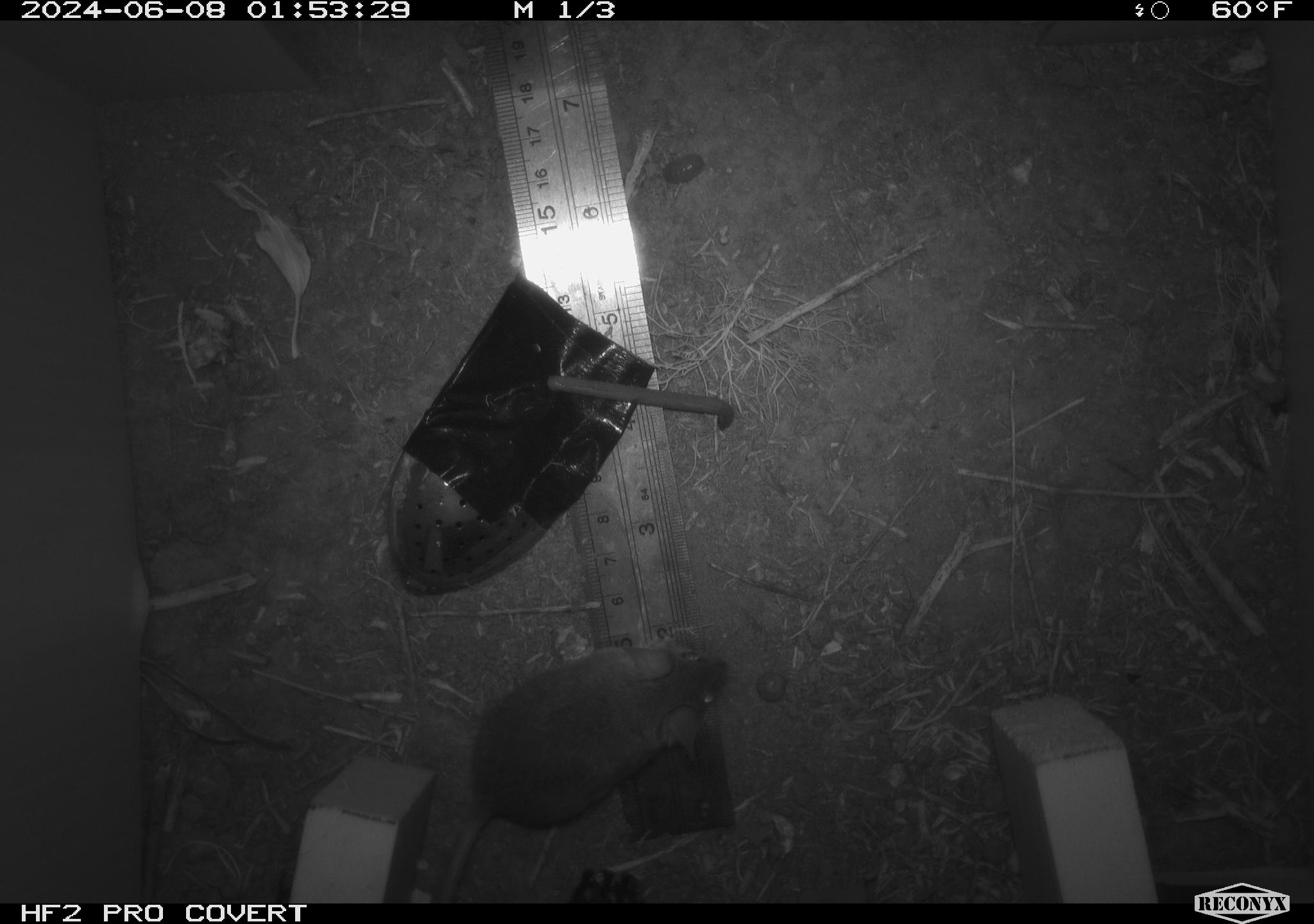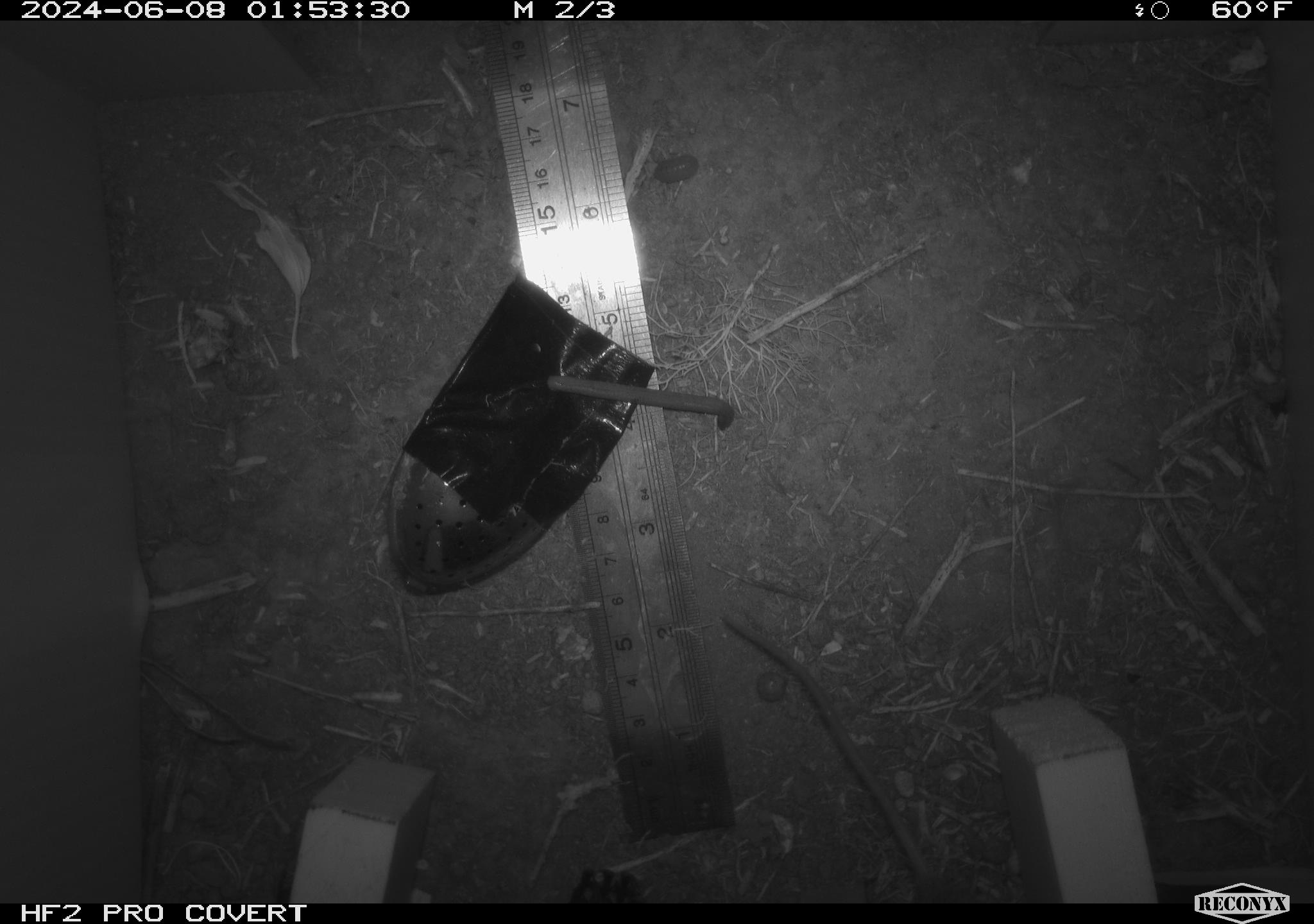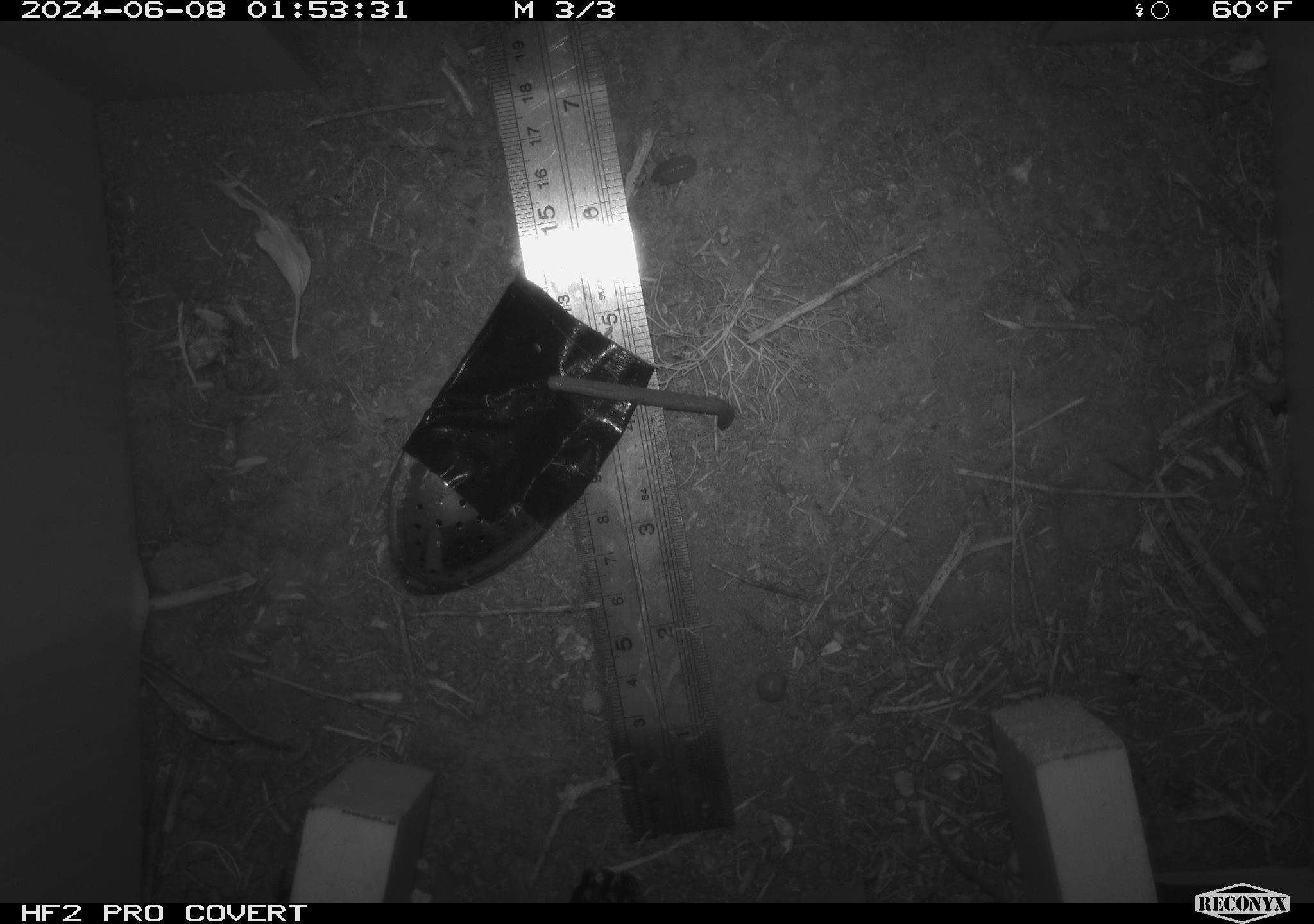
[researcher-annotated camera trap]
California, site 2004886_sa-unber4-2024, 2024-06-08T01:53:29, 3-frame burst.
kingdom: Animalia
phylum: Chordata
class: Reptilia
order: Squamata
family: Phrynosomatidae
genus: Sceloporus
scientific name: Sceloporus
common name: spiny lizards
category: sceloporus species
Sceloporus species (spiny lizards) (Sceloporus).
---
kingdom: Animalia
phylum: Arthropoda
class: Malacostraca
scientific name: Malacostraca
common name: amphipods, crabs, isopods, krill, lobsters and shrimps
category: malacostracan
Malacostracan (amphipods, crabs, isopods, krill, lobsters and shrimps) (Malacostraca).